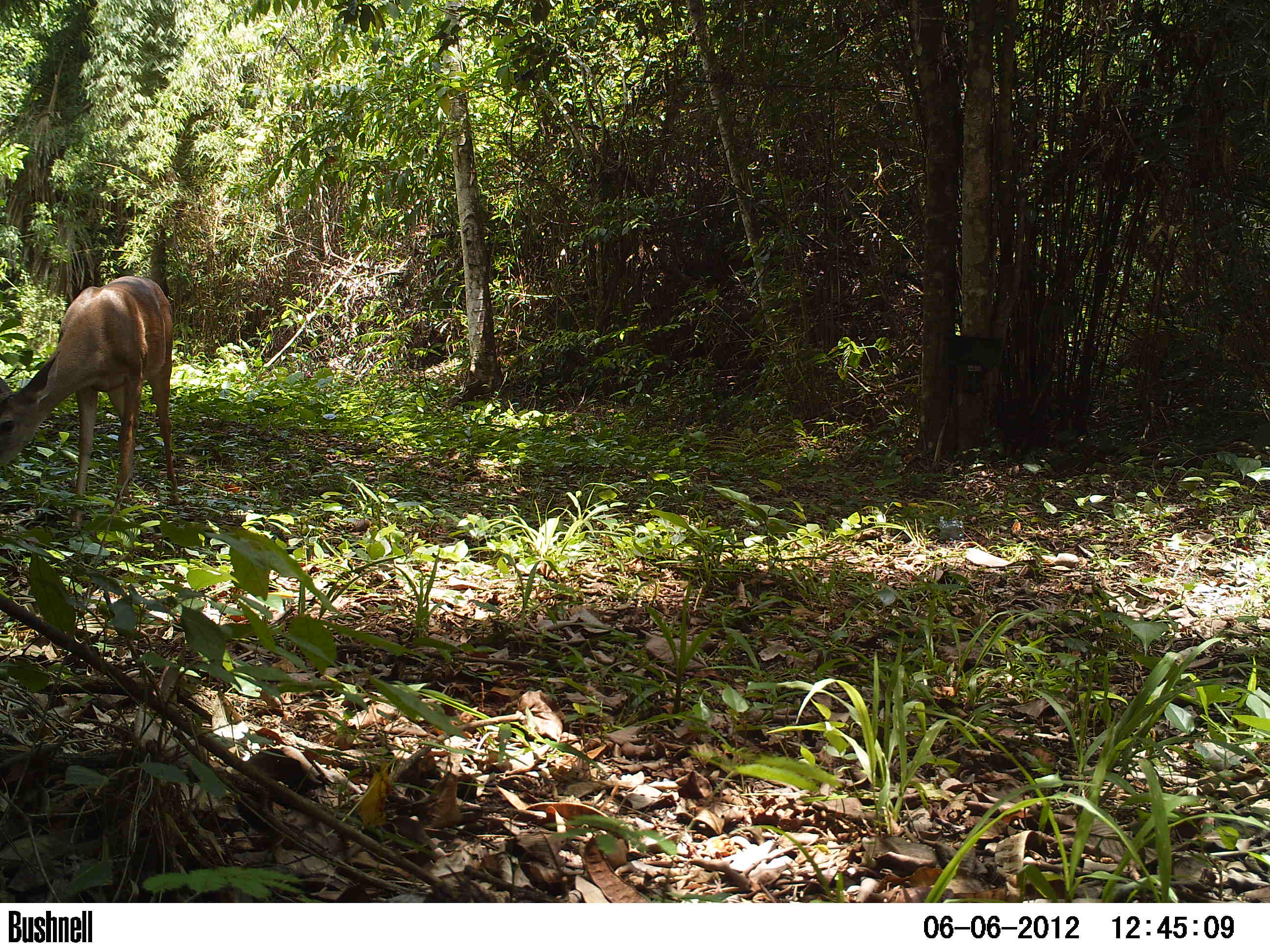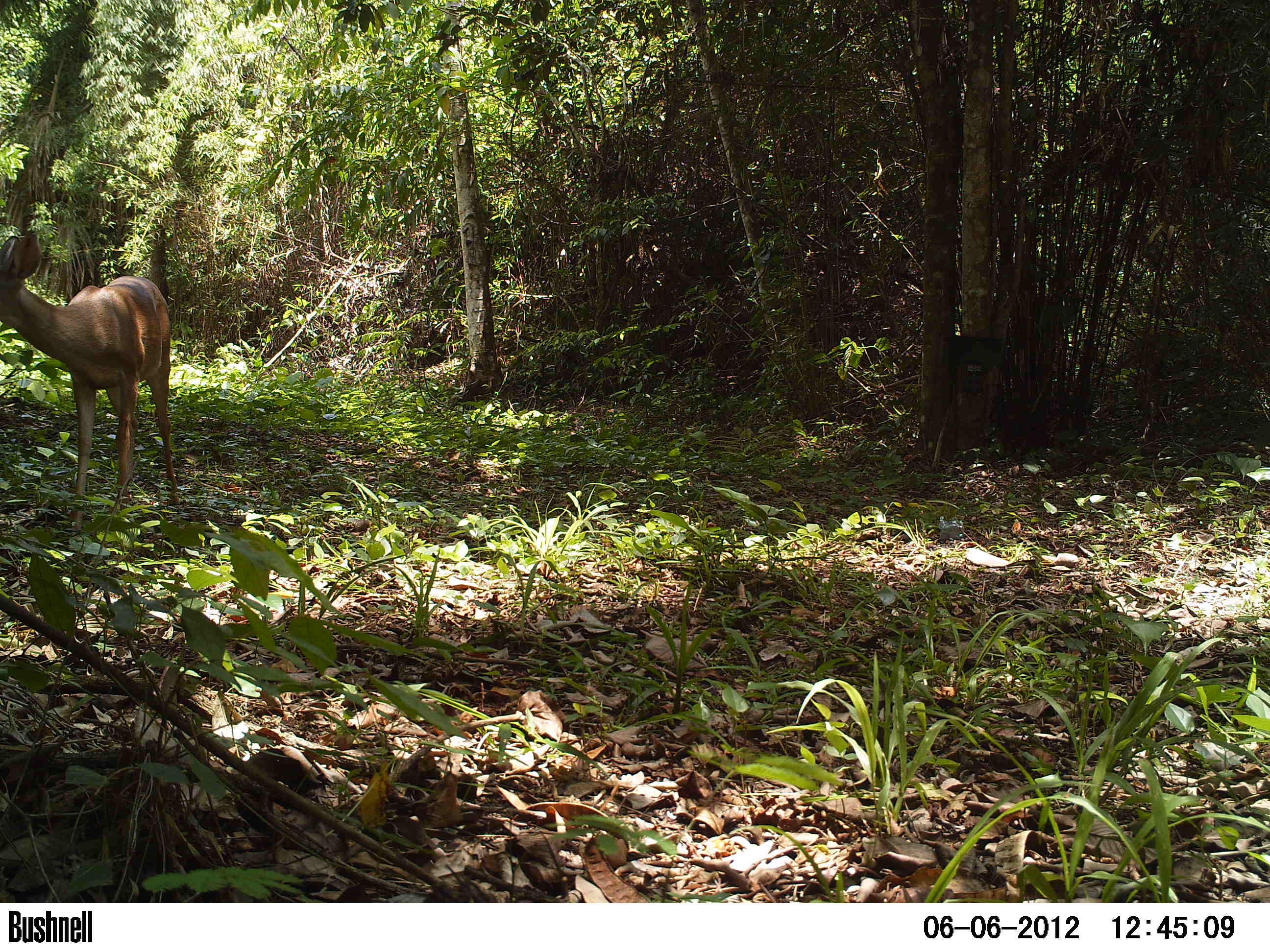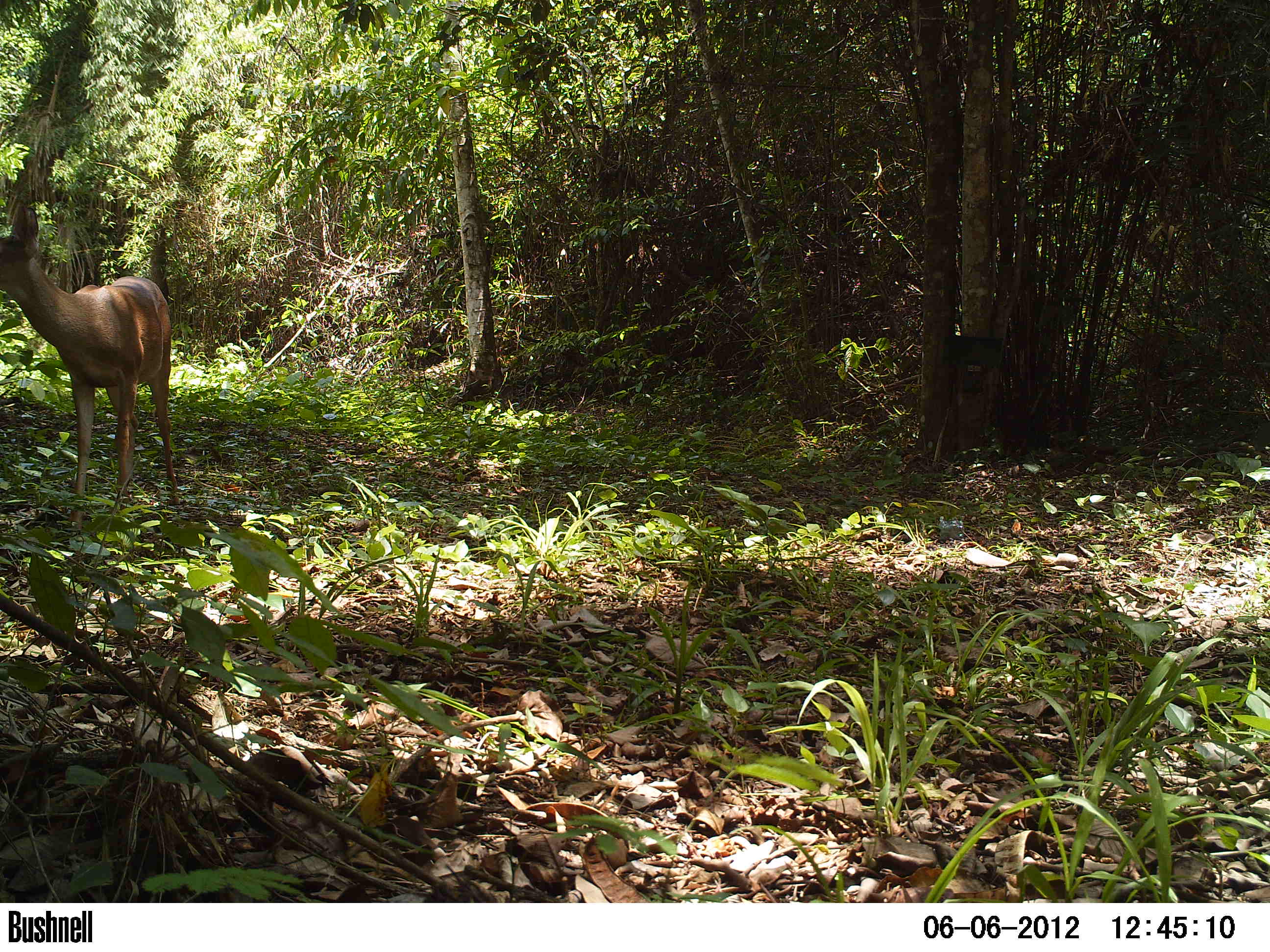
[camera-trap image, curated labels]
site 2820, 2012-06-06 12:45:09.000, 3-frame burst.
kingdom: Animalia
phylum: Chordata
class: Mammalia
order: Artiodactyla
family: Cervidae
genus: Odocoileus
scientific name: Odocoileus virginianus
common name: white-tailed deer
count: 1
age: adult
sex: female